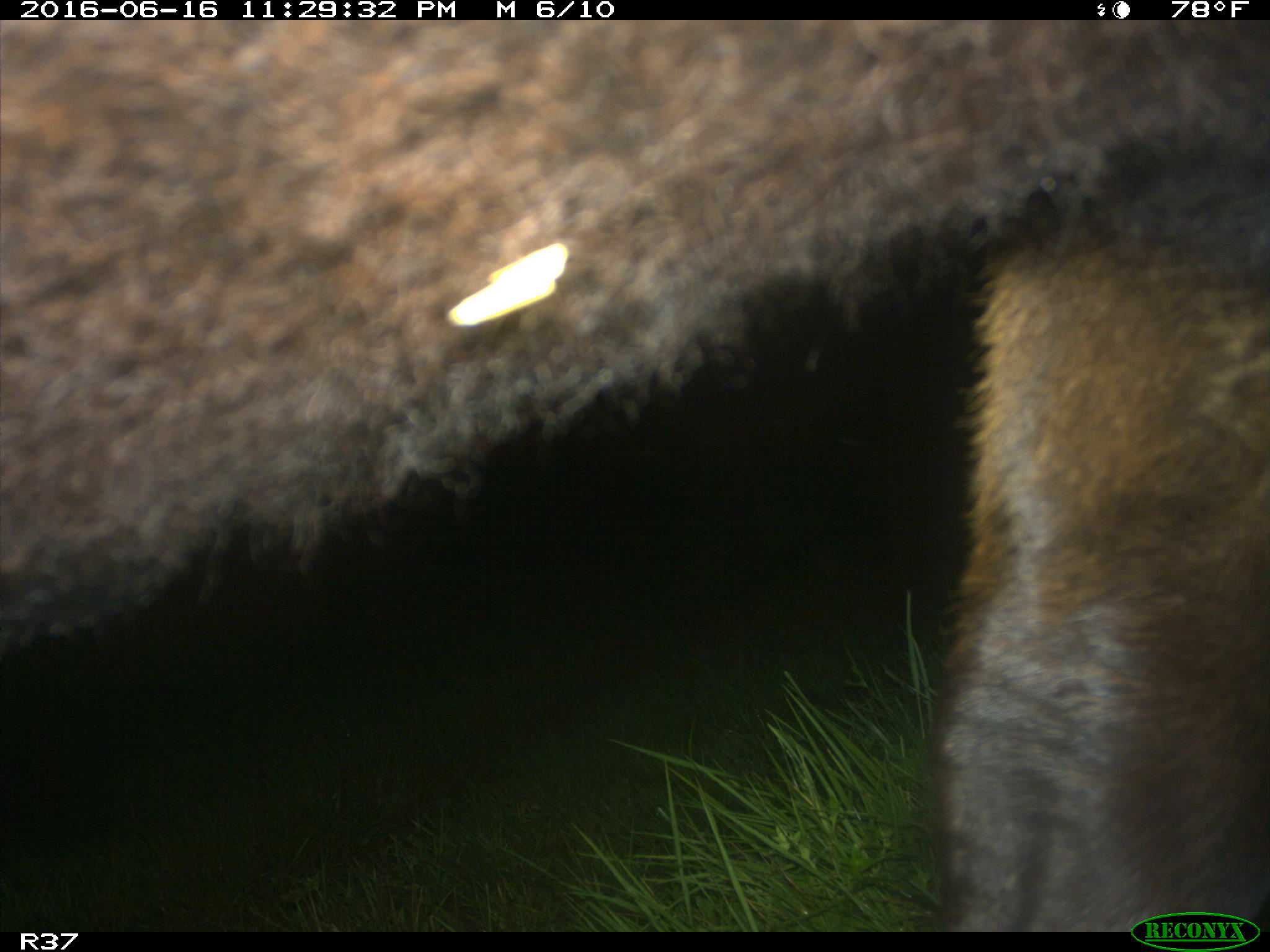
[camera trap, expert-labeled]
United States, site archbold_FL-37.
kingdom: Animalia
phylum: Chordata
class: Mammalia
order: Artiodactyla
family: Bovidae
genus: Bos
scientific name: Bos taurus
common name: domestic cow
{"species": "Bos taurus (domestic cow)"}